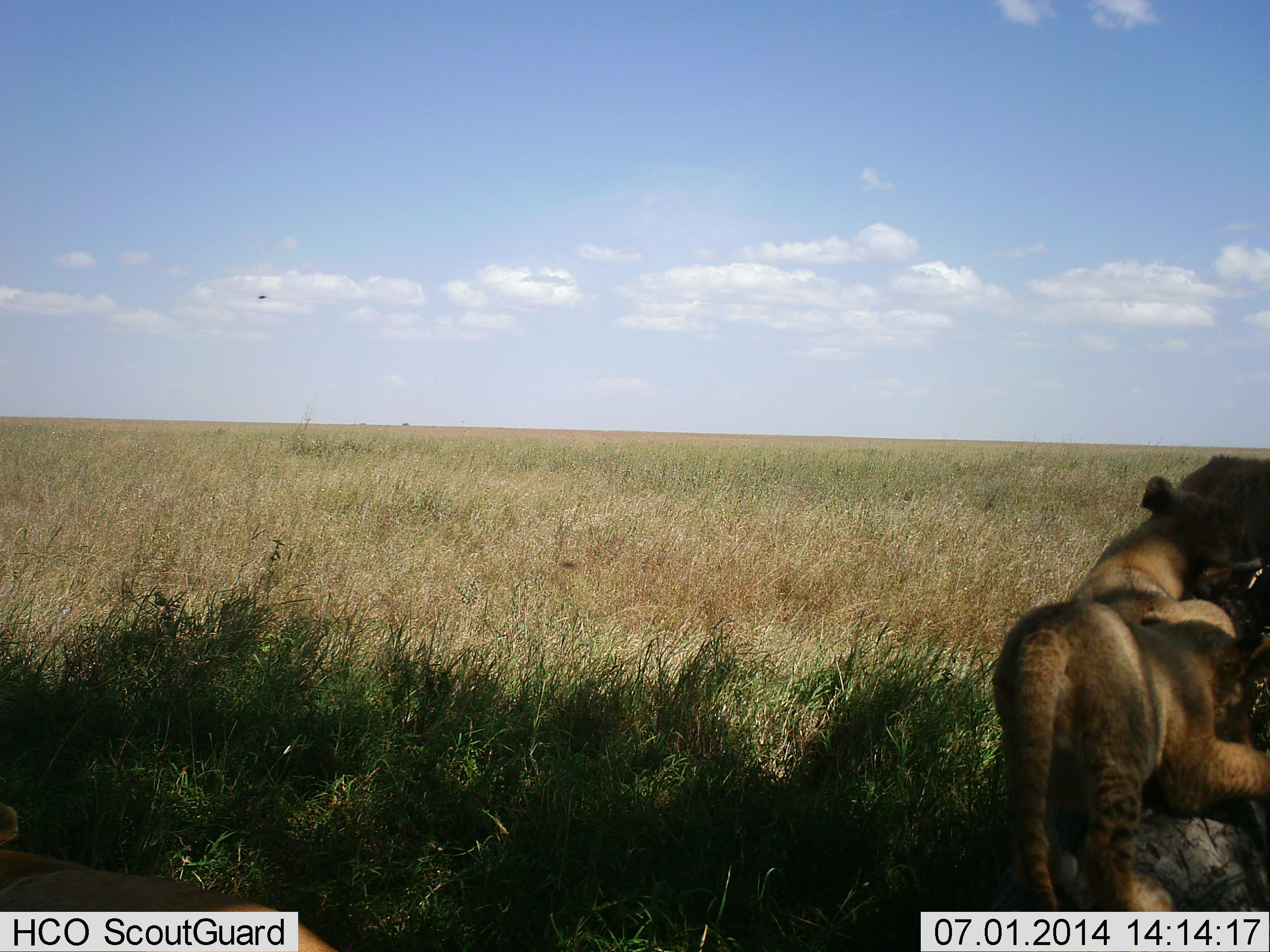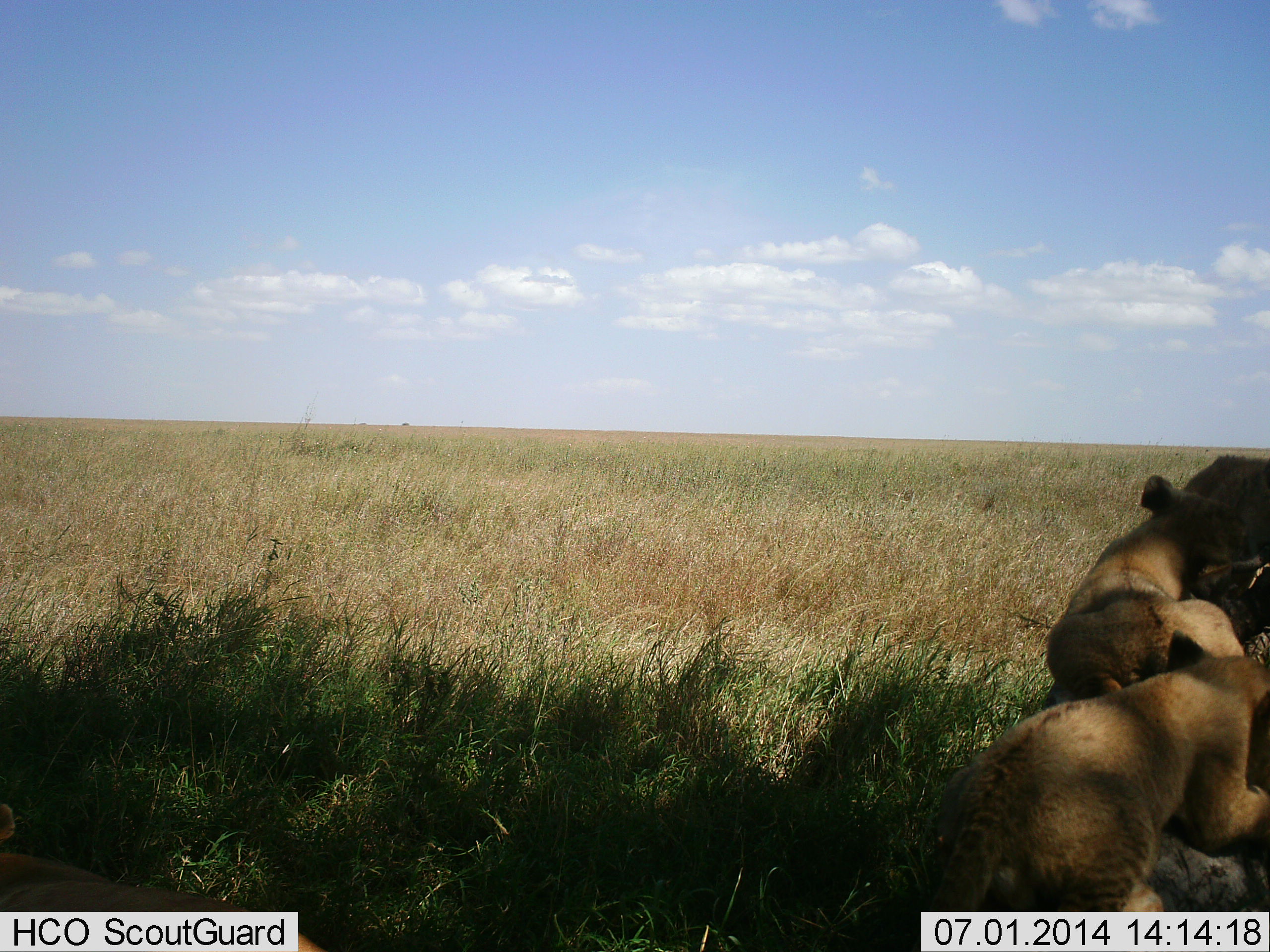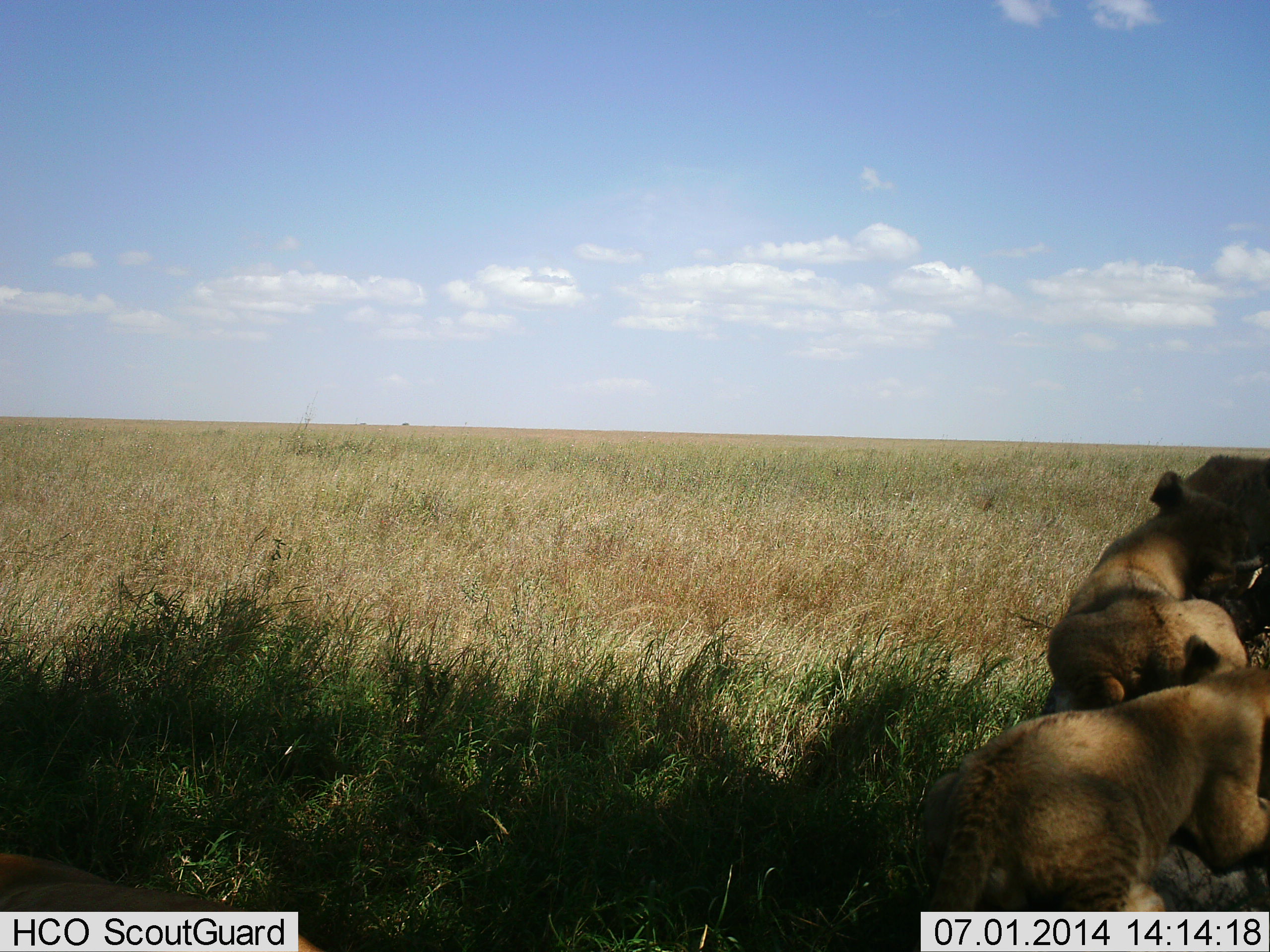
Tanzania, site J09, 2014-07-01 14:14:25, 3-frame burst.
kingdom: Animalia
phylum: Chordata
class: Mammalia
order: Carnivora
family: Felidae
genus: Panthera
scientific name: Panthera leo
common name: lion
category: lionfemale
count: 3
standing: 0%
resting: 55%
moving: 18%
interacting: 36%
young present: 36%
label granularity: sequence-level